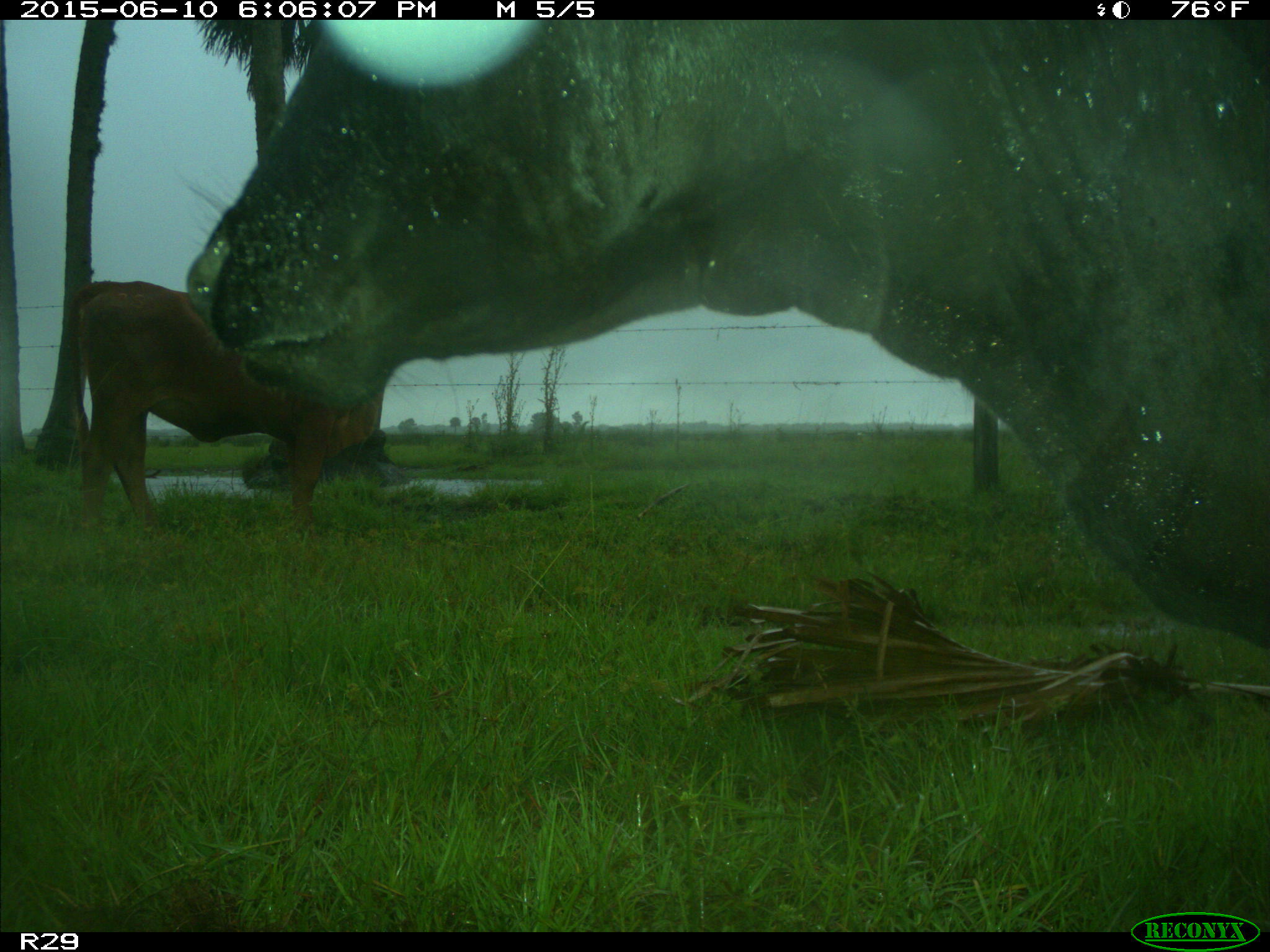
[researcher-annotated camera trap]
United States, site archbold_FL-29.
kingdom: Animalia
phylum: Chordata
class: Mammalia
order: Artiodactyla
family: Bovidae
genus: Bos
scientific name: Bos taurus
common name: domestic cow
Bos taurus (domestic cow).